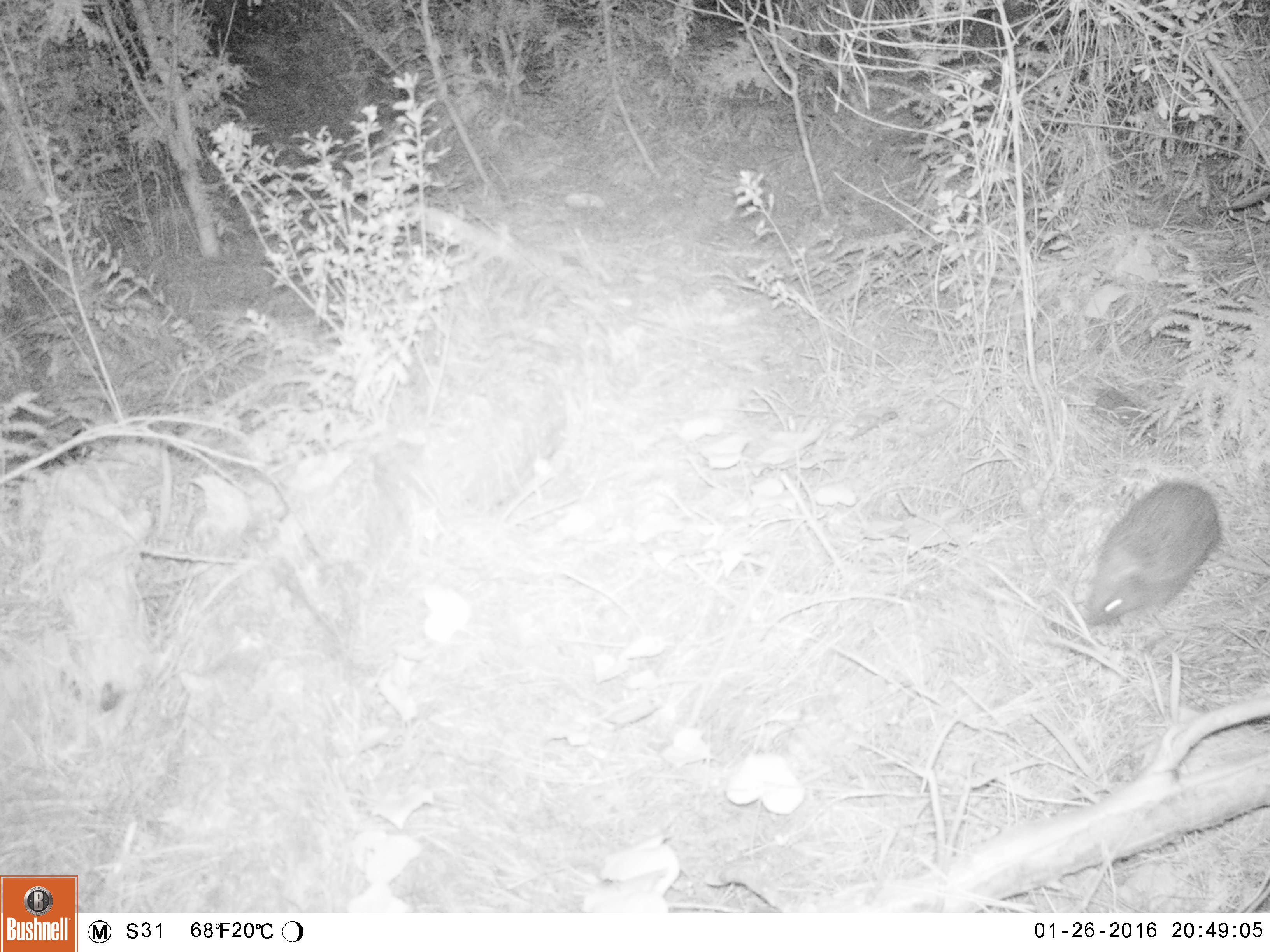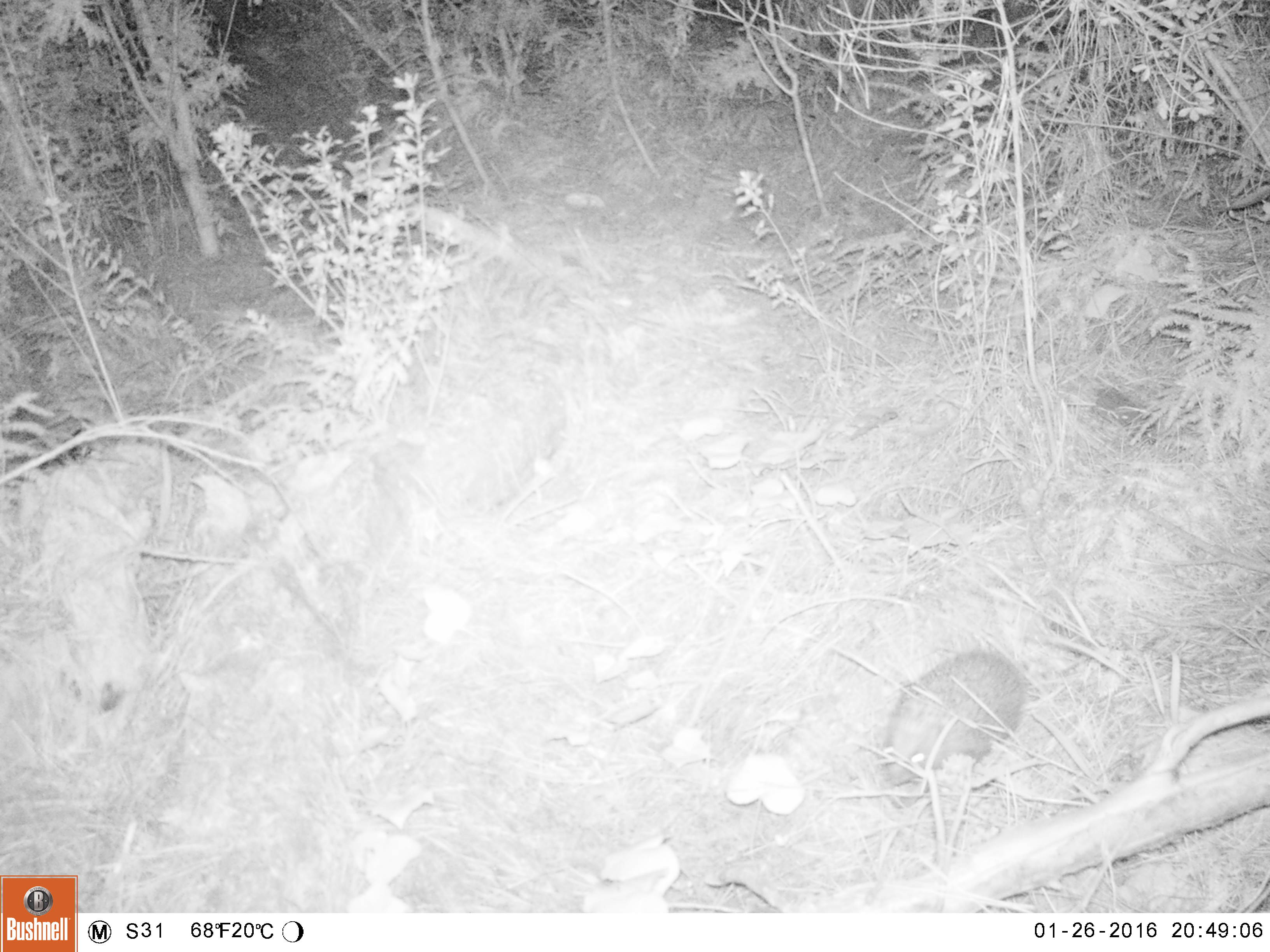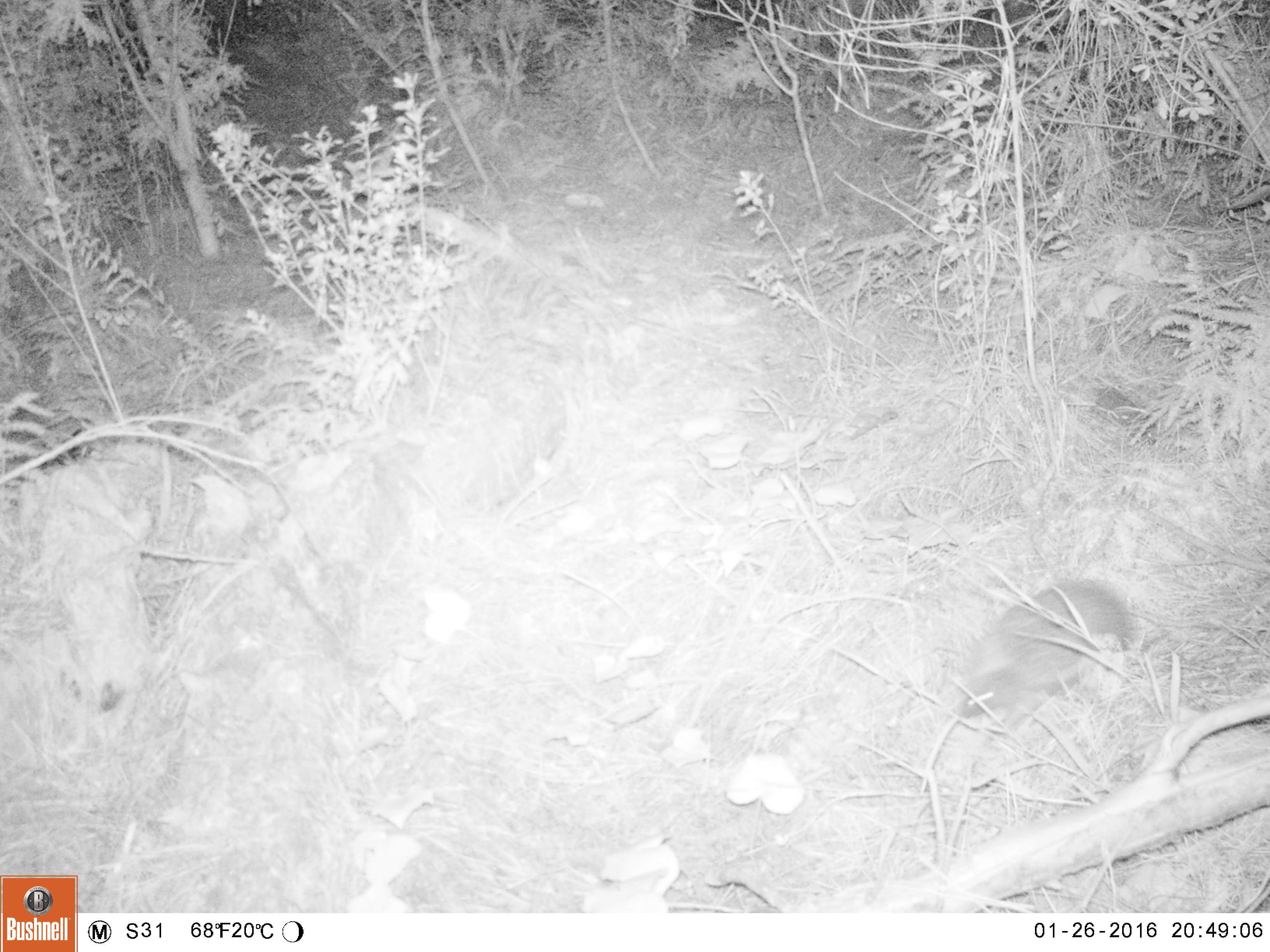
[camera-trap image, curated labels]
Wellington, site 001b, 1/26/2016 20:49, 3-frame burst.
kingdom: Animalia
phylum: Chordata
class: Mammalia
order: Eulipotyphla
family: Erinaceidae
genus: Erinaceus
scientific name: Erinaceus europaeus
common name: hedgehog